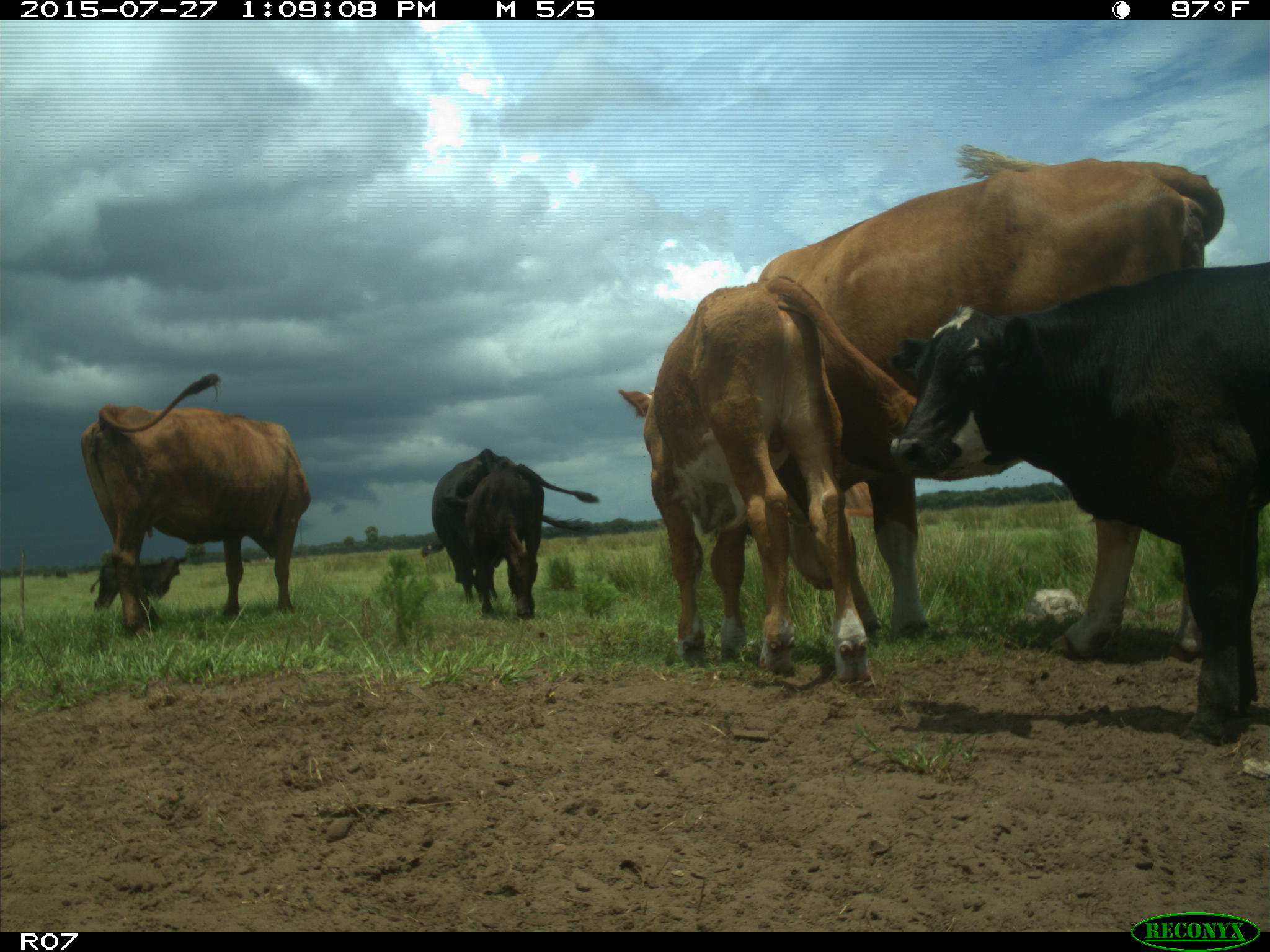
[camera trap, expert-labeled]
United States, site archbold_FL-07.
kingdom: Animalia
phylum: Chordata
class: Mammalia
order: Artiodactyla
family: Bovidae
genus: Bos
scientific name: Bos taurus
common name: domestic cow